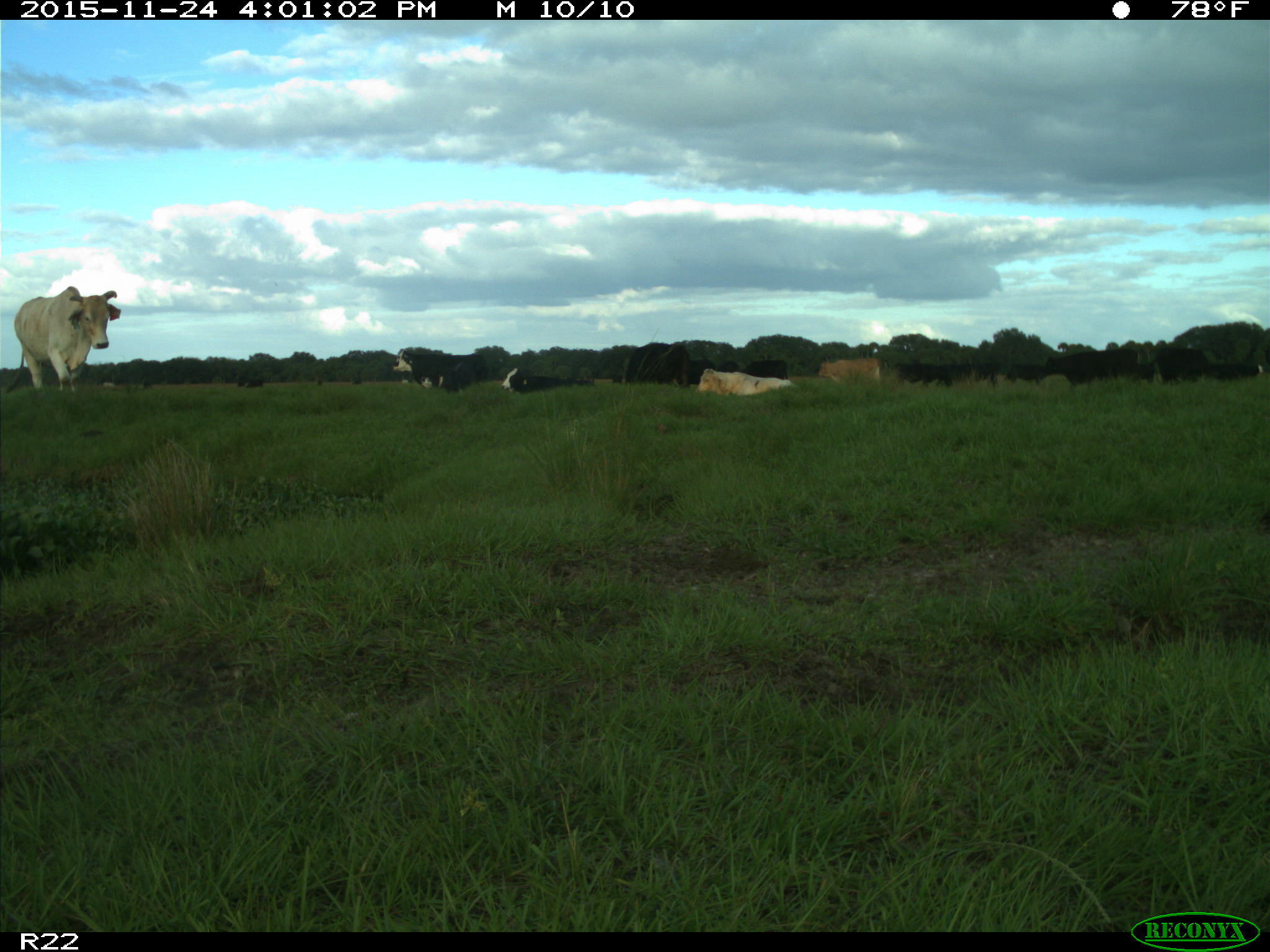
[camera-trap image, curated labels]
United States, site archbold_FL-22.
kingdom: Animalia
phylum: Chordata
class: Mammalia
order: Artiodactyla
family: Bovidae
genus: Bos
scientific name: Bos taurus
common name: domestic cow